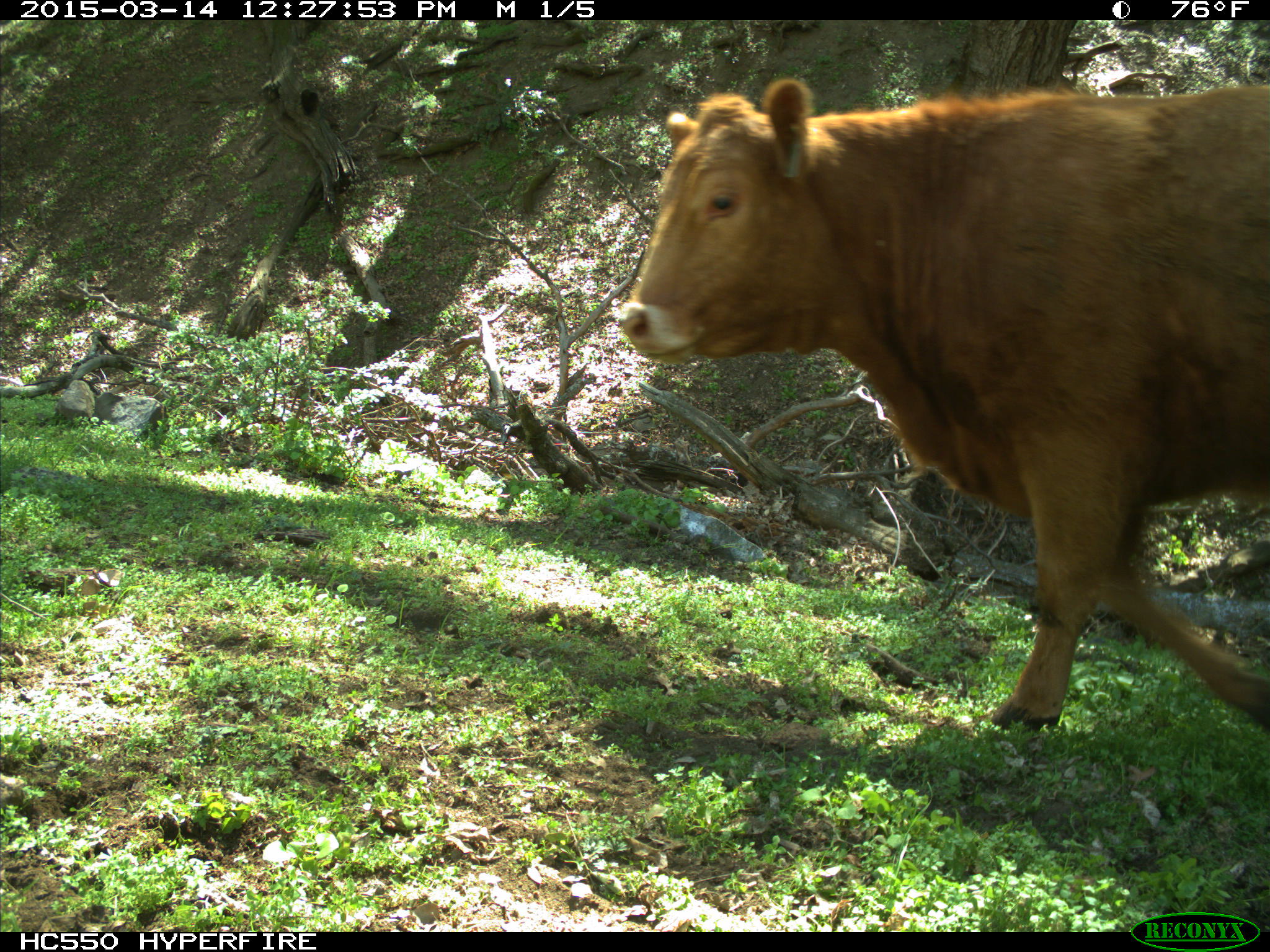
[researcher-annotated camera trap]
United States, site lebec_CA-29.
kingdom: Animalia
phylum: Chordata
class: Mammalia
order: Artiodactyla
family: Bovidae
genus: Bos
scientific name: Bos taurus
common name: domestic cow